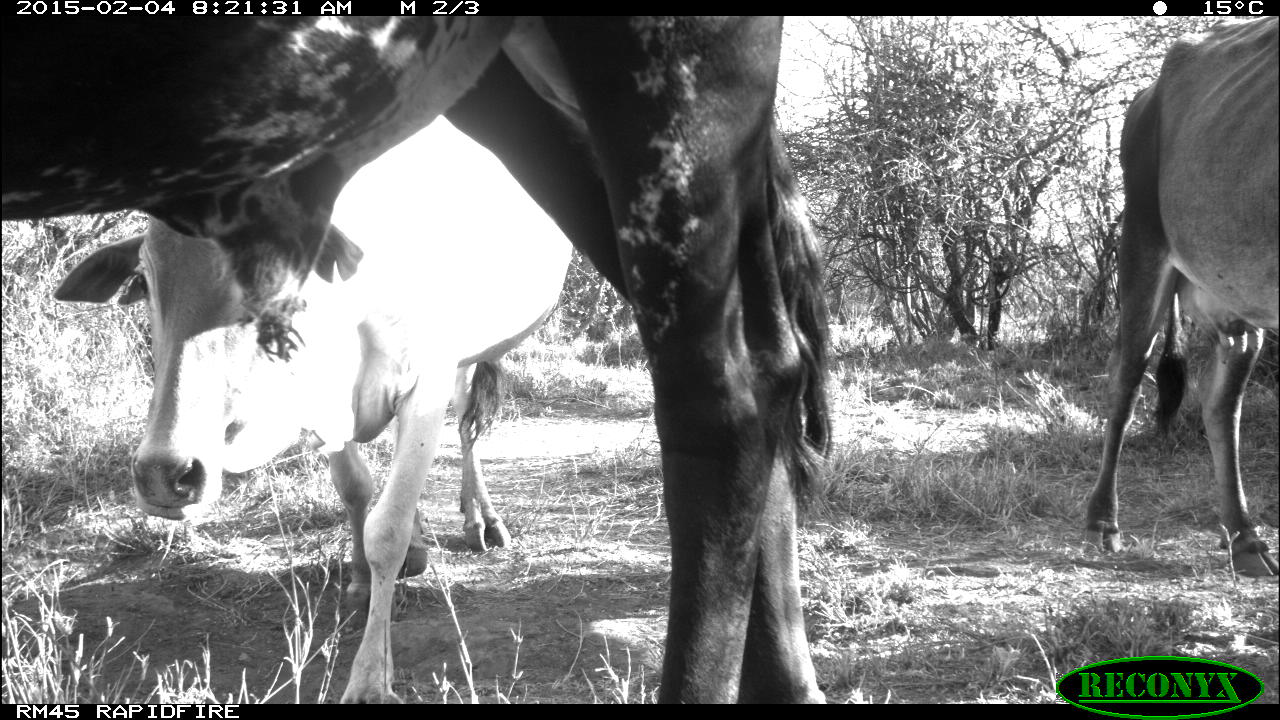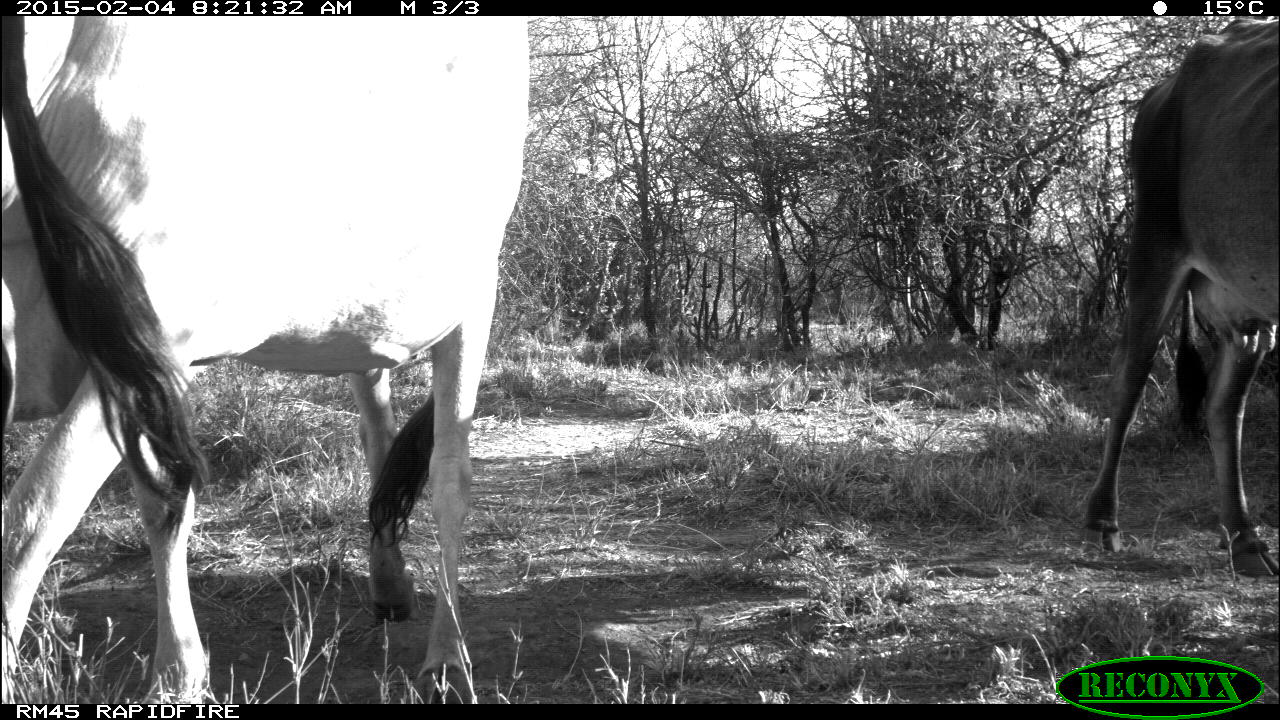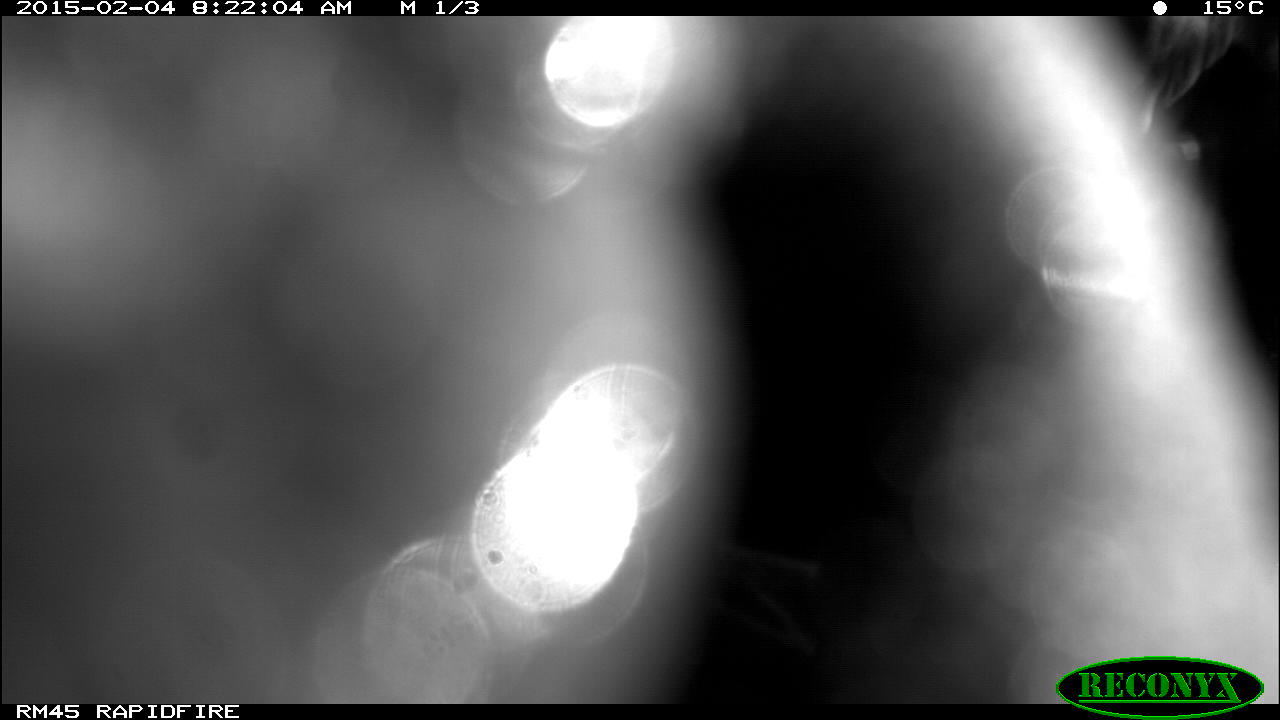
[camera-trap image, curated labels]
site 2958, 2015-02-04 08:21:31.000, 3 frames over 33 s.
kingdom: Animalia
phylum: Chordata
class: Mammalia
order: Artiodactyla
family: Bovidae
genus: Bos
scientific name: Bos taurus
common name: domestic cattle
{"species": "Bos taurus (domestic cattle)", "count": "7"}